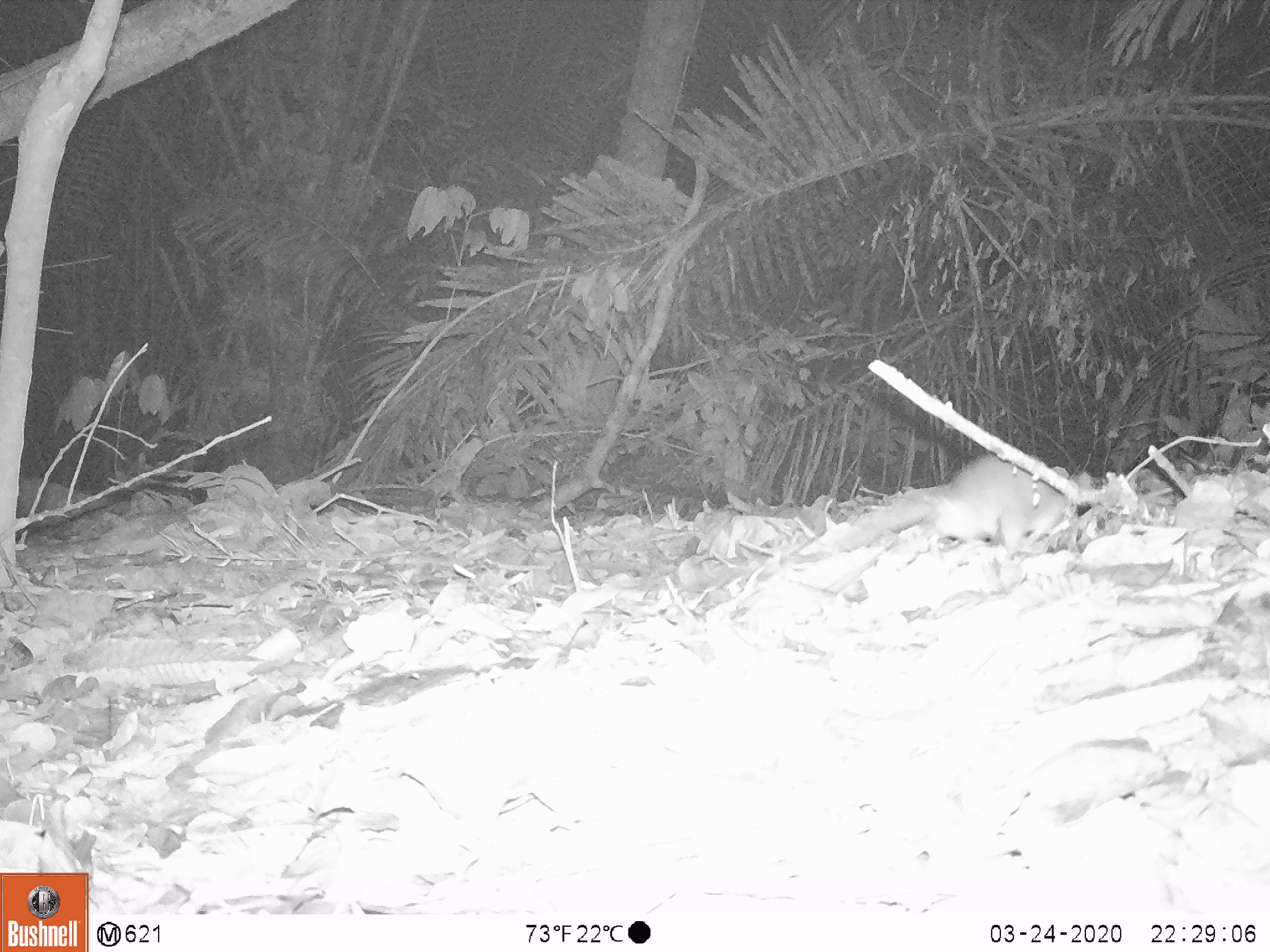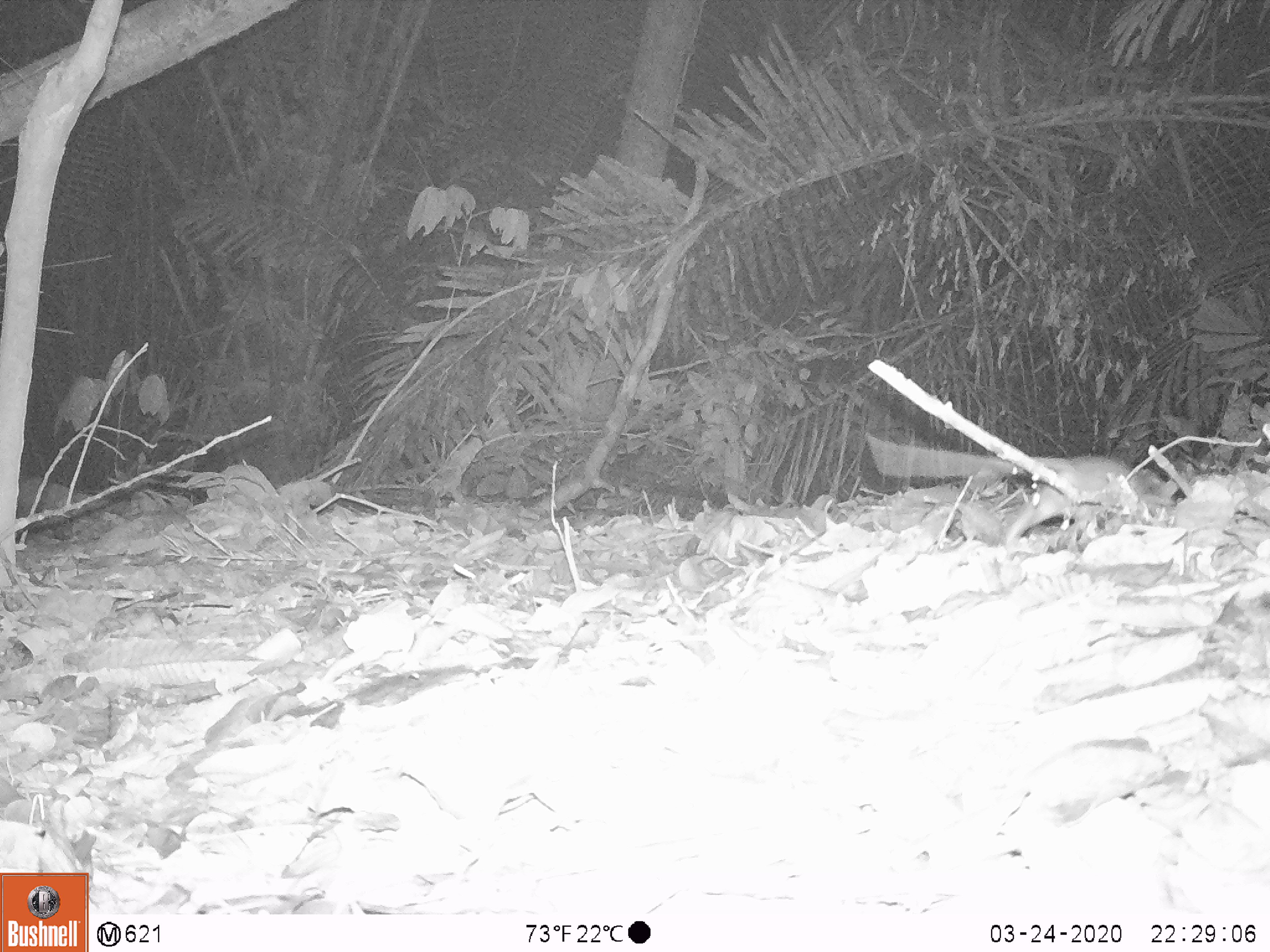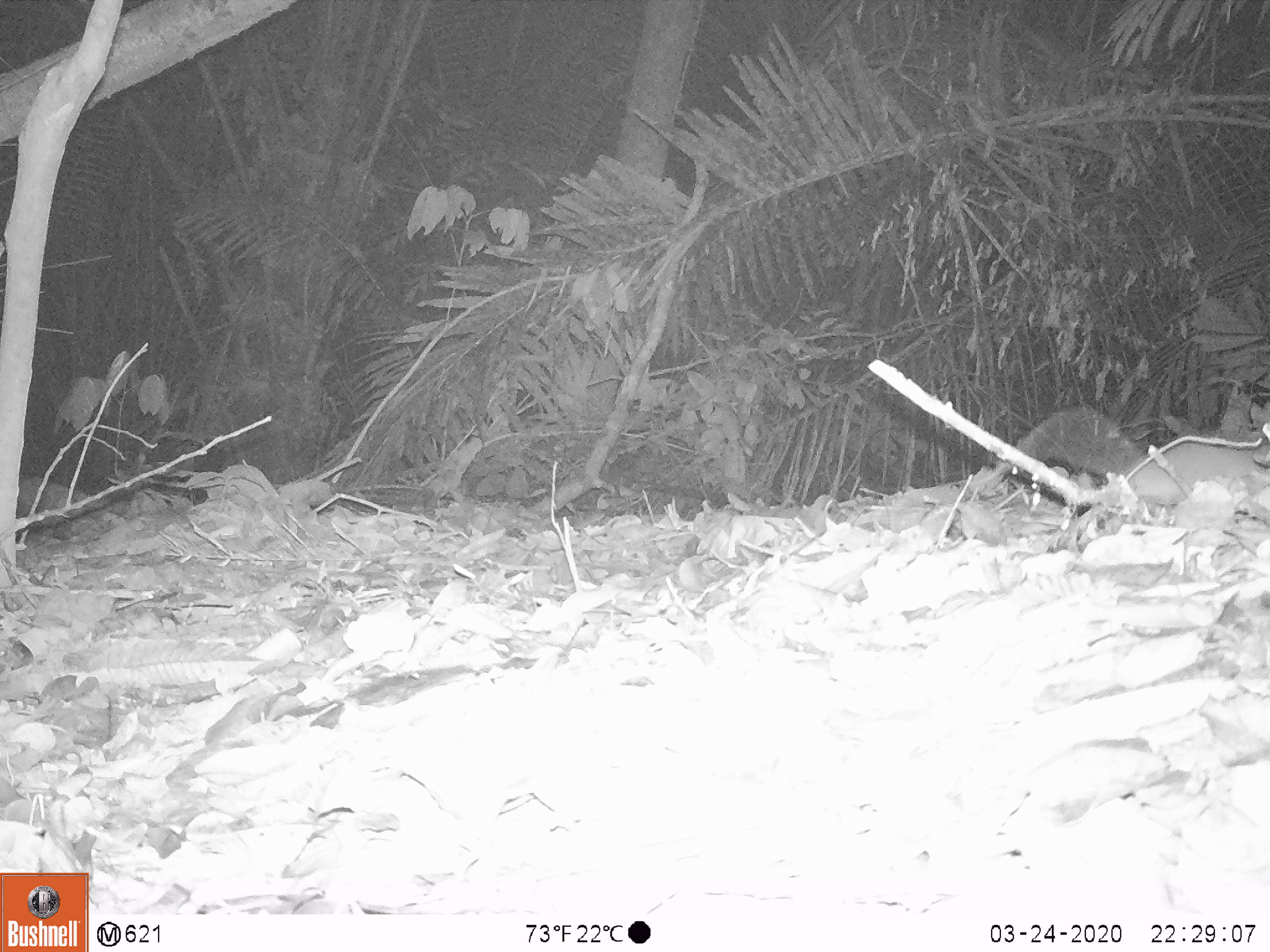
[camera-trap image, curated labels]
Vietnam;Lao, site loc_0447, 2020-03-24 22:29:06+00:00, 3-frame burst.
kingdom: Animalia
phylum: Chordata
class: Mammalia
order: Rodentia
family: Muridae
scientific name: Muridae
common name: old-world mice and rats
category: unidentified murid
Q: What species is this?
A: Unidentified murid (old-world mice and rats) (Muridae).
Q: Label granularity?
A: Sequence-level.